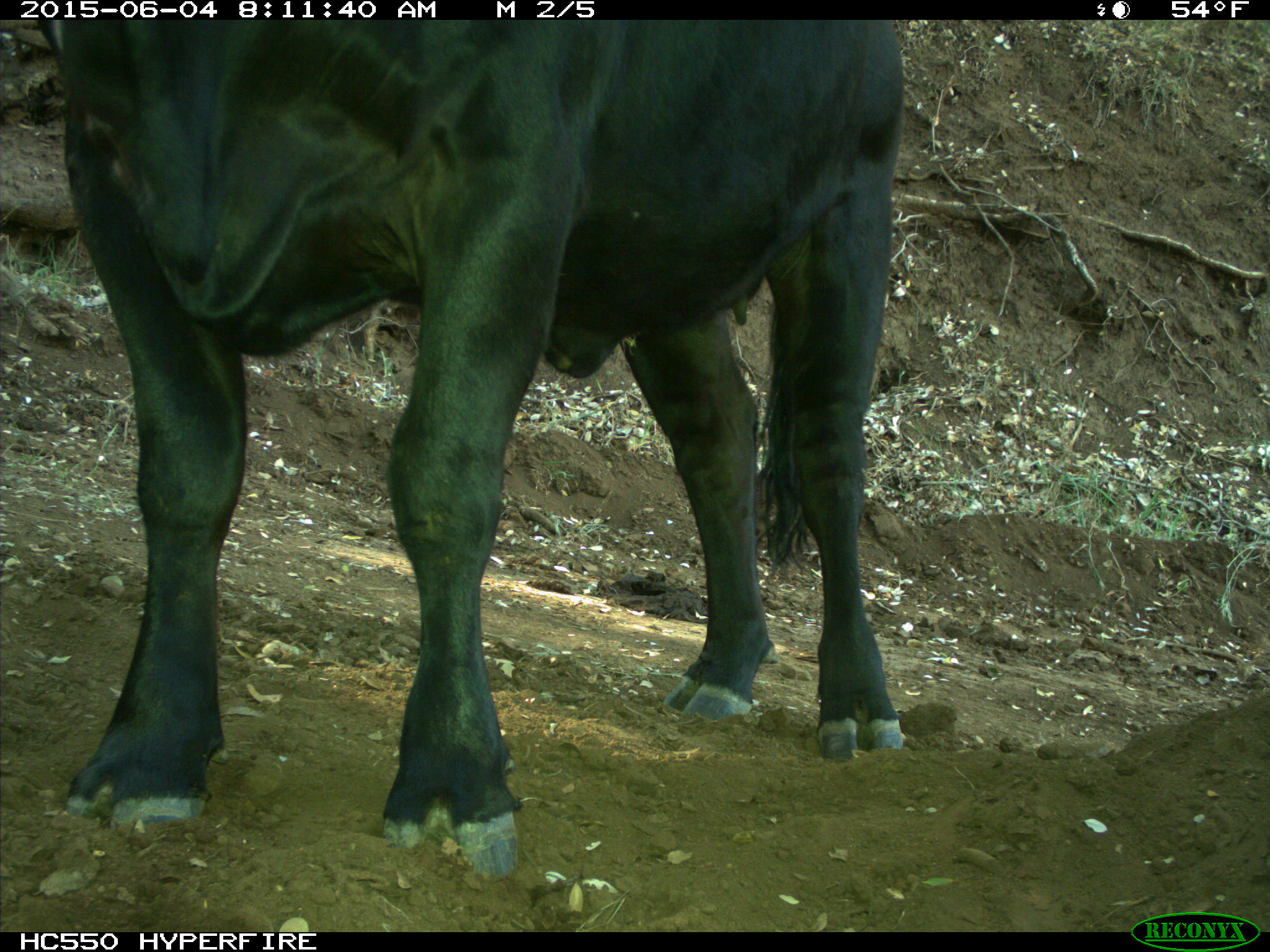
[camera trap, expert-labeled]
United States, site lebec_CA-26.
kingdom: Animalia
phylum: Chordata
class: Mammalia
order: Artiodactyla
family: Bovidae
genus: Bos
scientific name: Bos taurus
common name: domestic cow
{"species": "Bos taurus (domestic cow)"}